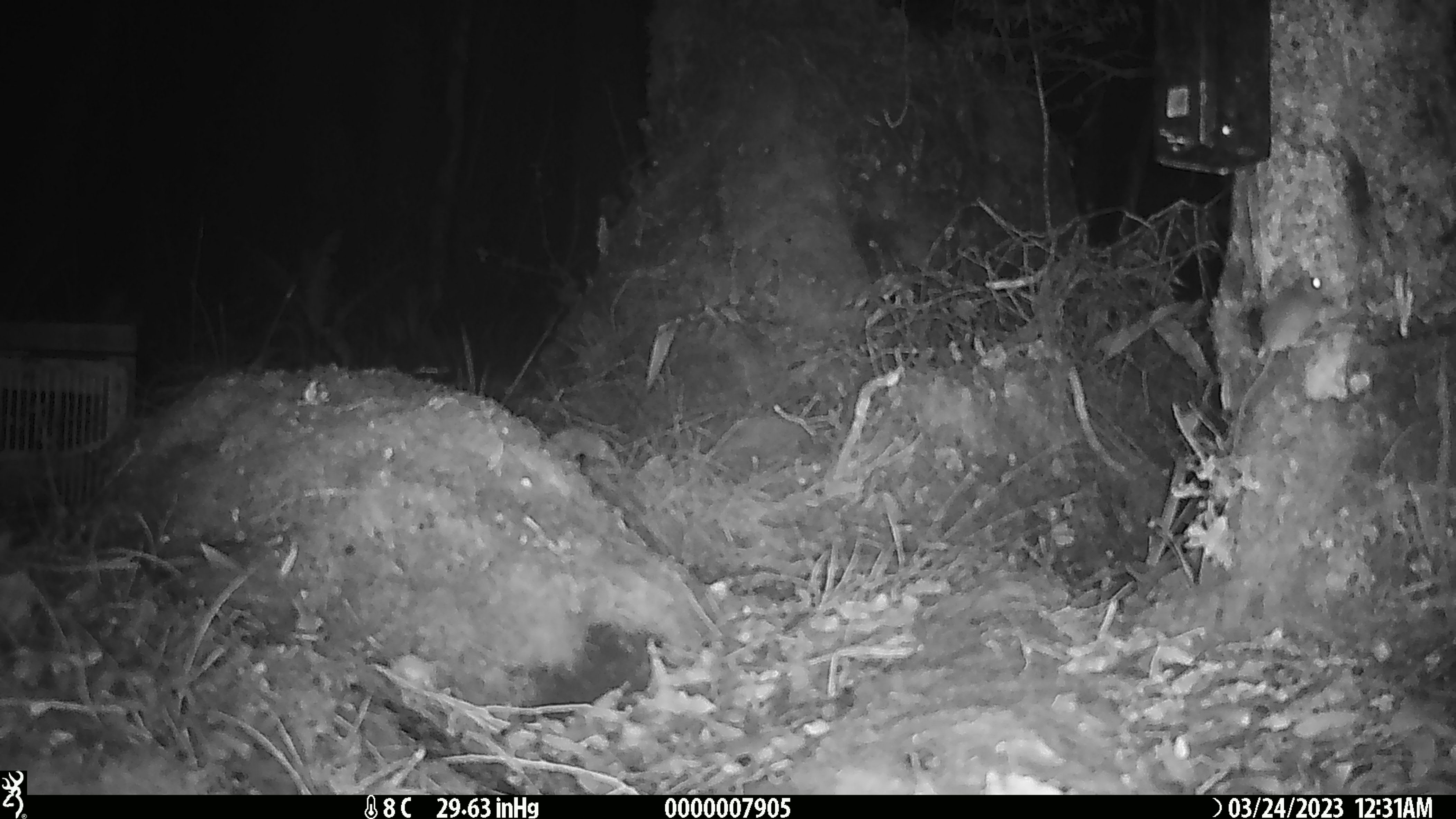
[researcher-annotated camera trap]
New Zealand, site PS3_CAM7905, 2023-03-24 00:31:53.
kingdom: Animalia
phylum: Chordata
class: Mammalia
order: Rodentia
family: Muridae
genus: Mus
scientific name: Mus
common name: mouse